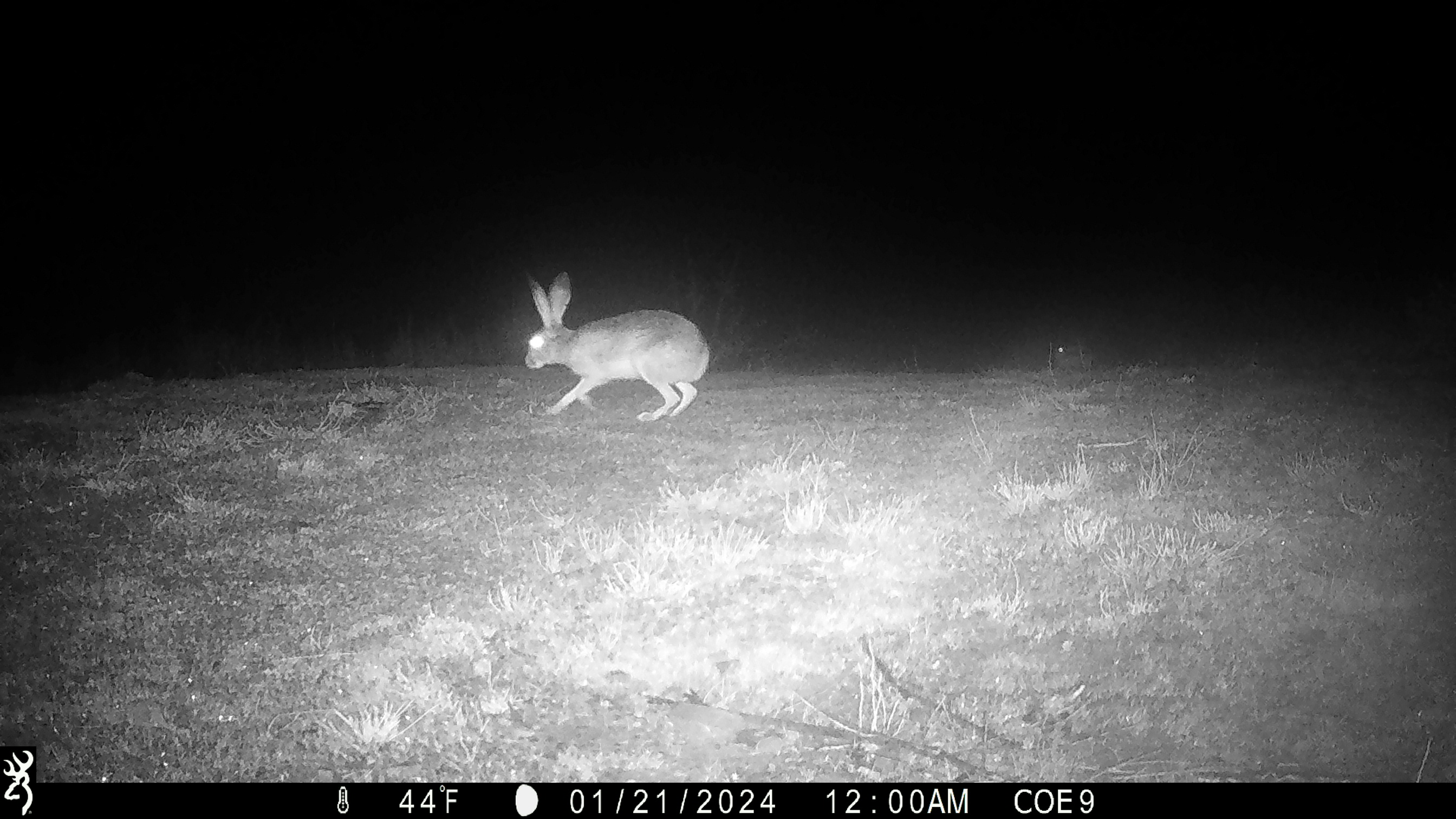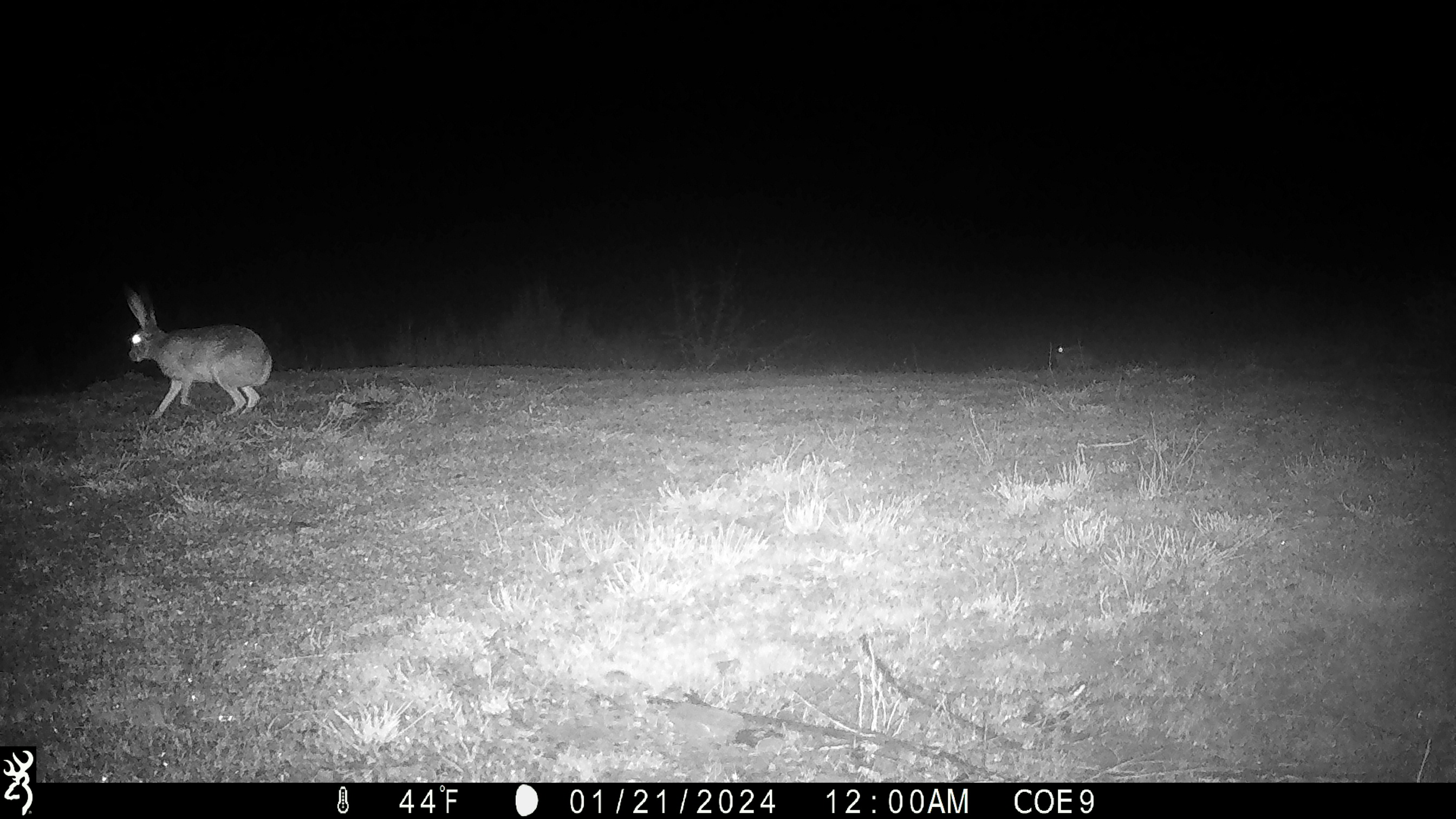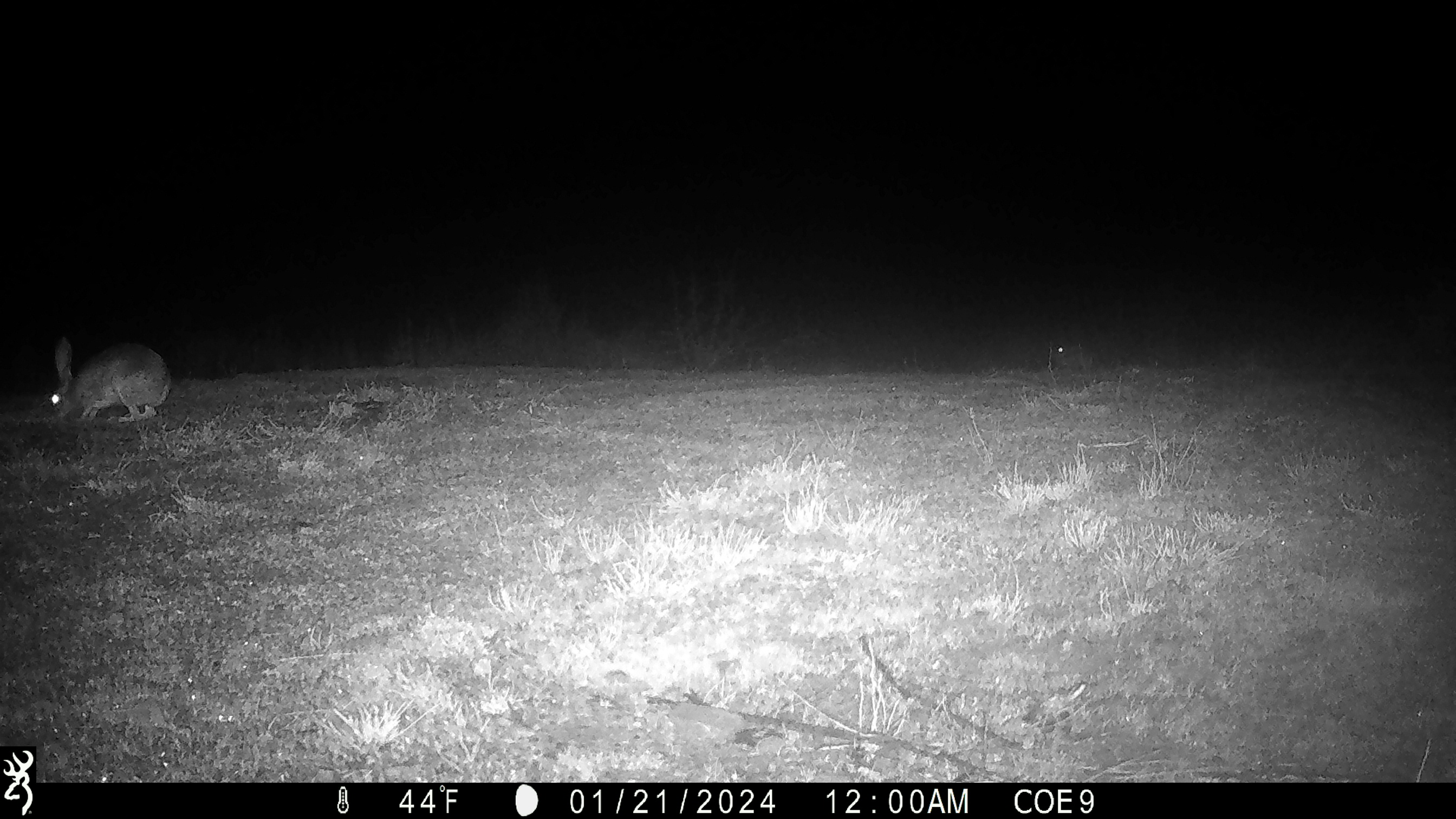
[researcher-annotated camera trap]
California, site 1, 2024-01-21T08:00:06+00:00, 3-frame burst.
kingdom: Animalia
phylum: Chordata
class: Mammalia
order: Lagomorpha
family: Leporidae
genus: Lepus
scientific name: Lepus californicus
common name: black-tailed jackrabbit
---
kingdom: Animalia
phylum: Chordata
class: Mammalia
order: Lagomorpha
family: Leporidae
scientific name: Leporidae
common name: rabbit